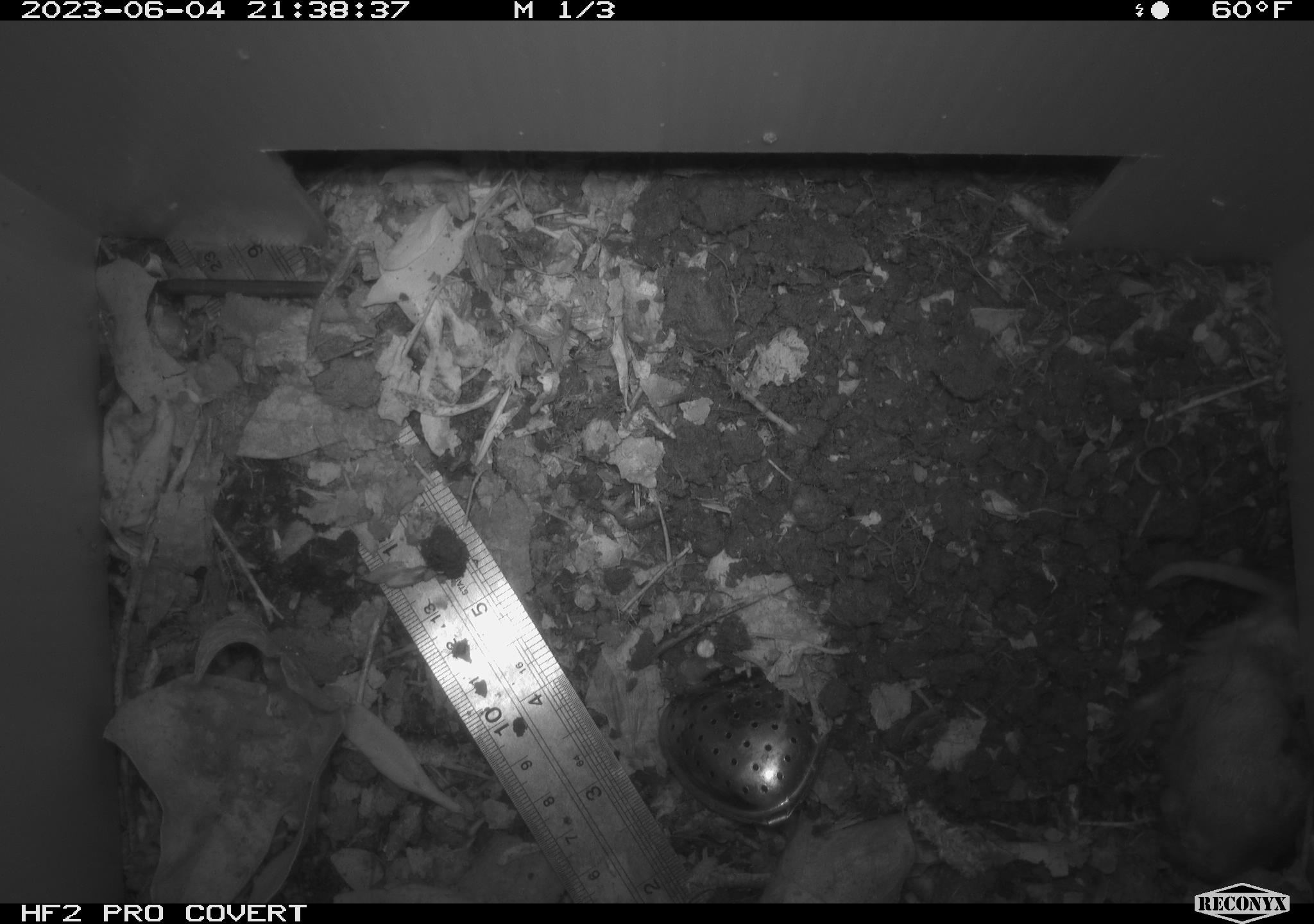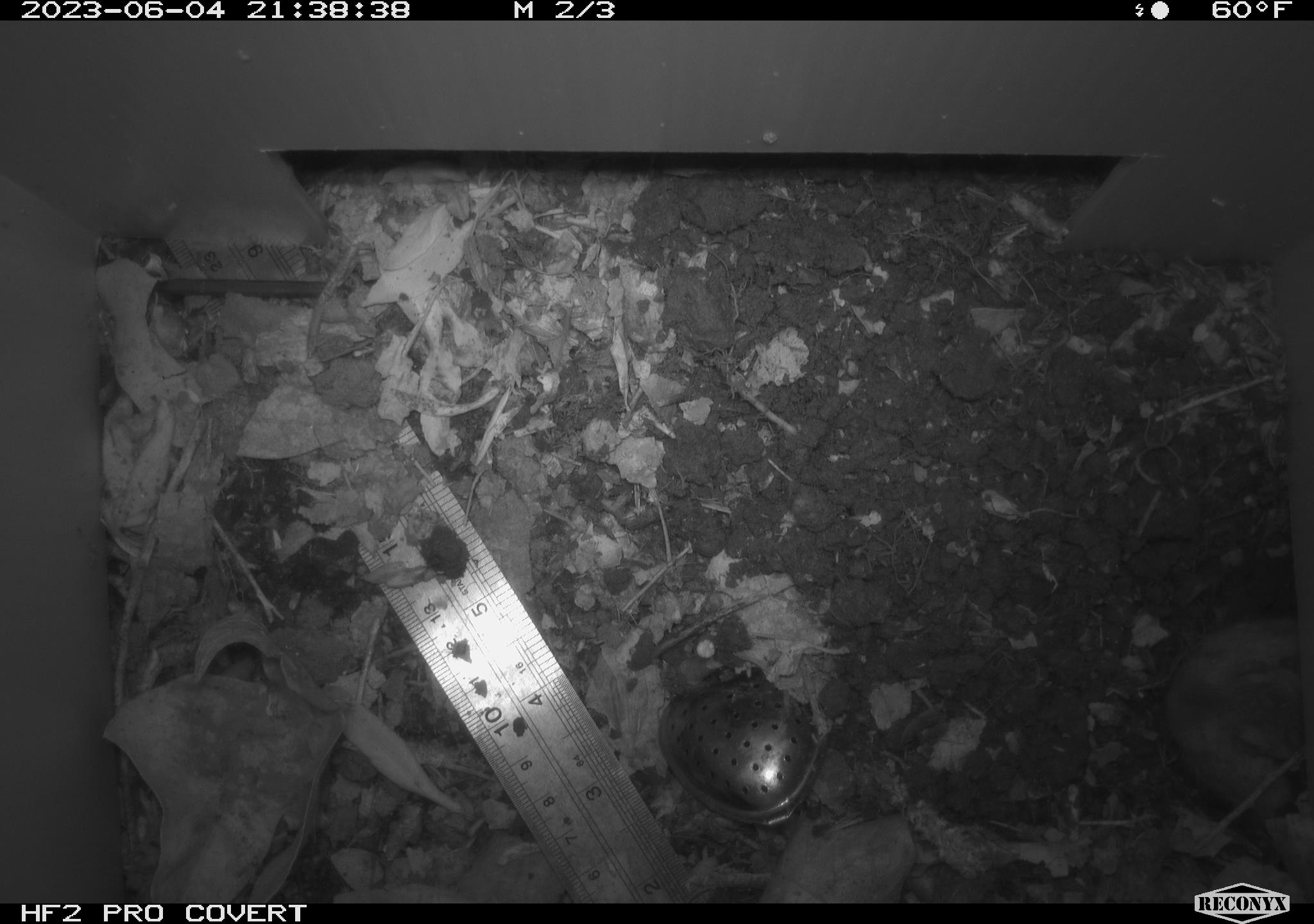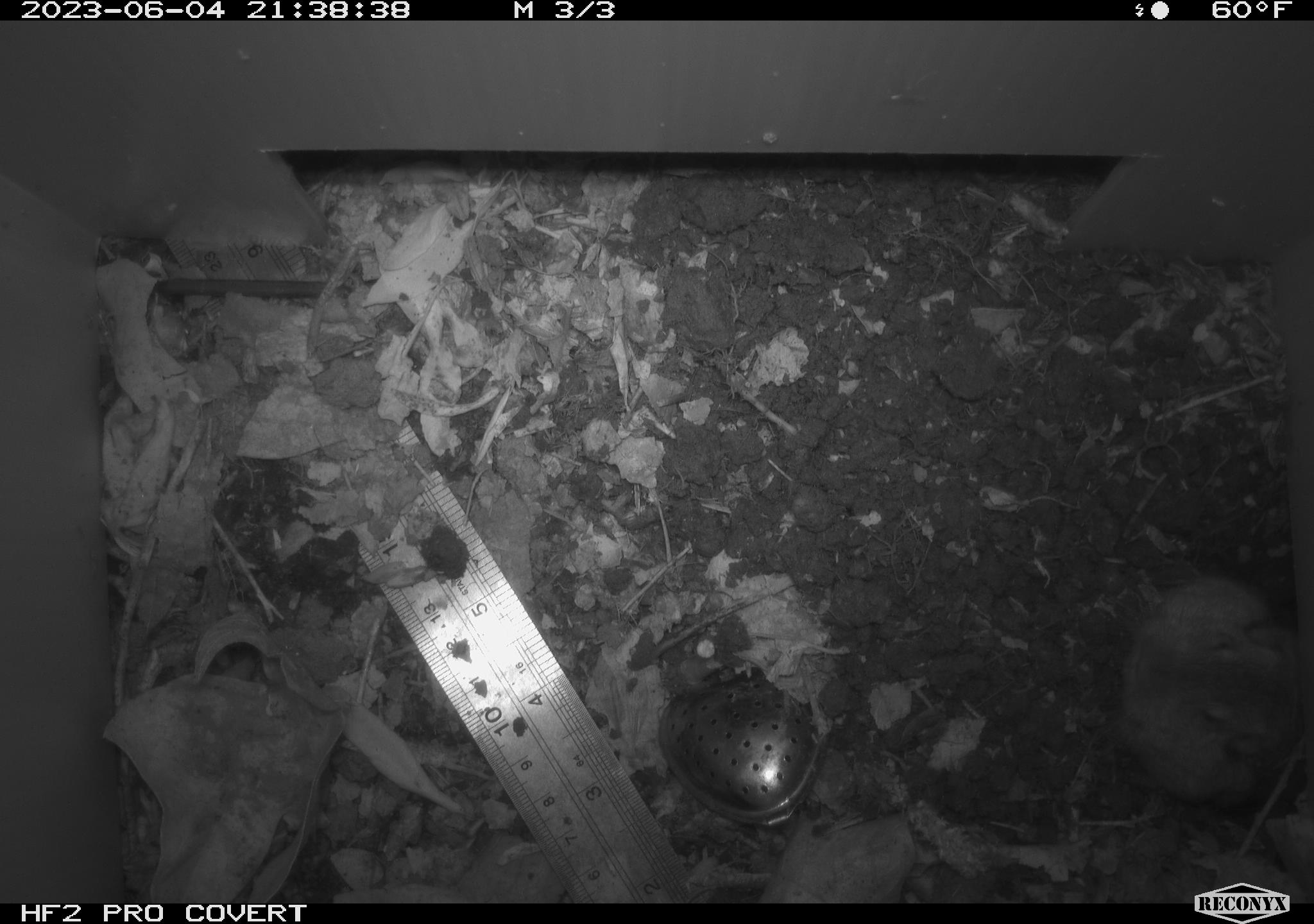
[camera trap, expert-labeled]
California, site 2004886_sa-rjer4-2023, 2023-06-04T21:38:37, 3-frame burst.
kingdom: Animalia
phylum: Chordata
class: Mammalia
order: Rodentia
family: Geomyidae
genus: Megascapheus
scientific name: Megascapheus bottae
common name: botta's pocket gopher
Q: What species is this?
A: Botta's pocket gopher (Megascapheus bottae).